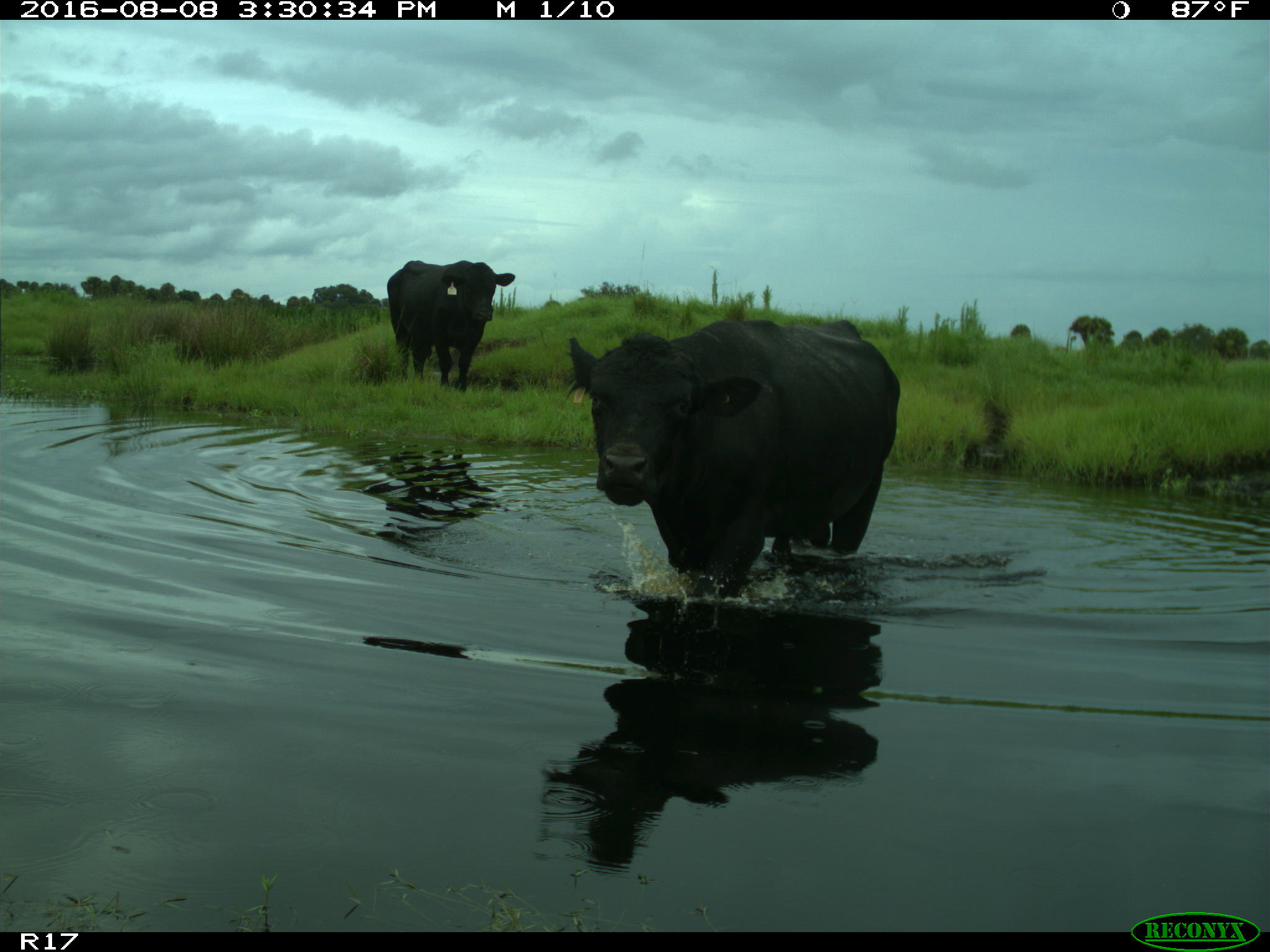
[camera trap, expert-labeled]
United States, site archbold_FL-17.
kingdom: Animalia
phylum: Chordata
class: Mammalia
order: Artiodactyla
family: Bovidae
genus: Bos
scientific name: Bos taurus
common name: domestic cow